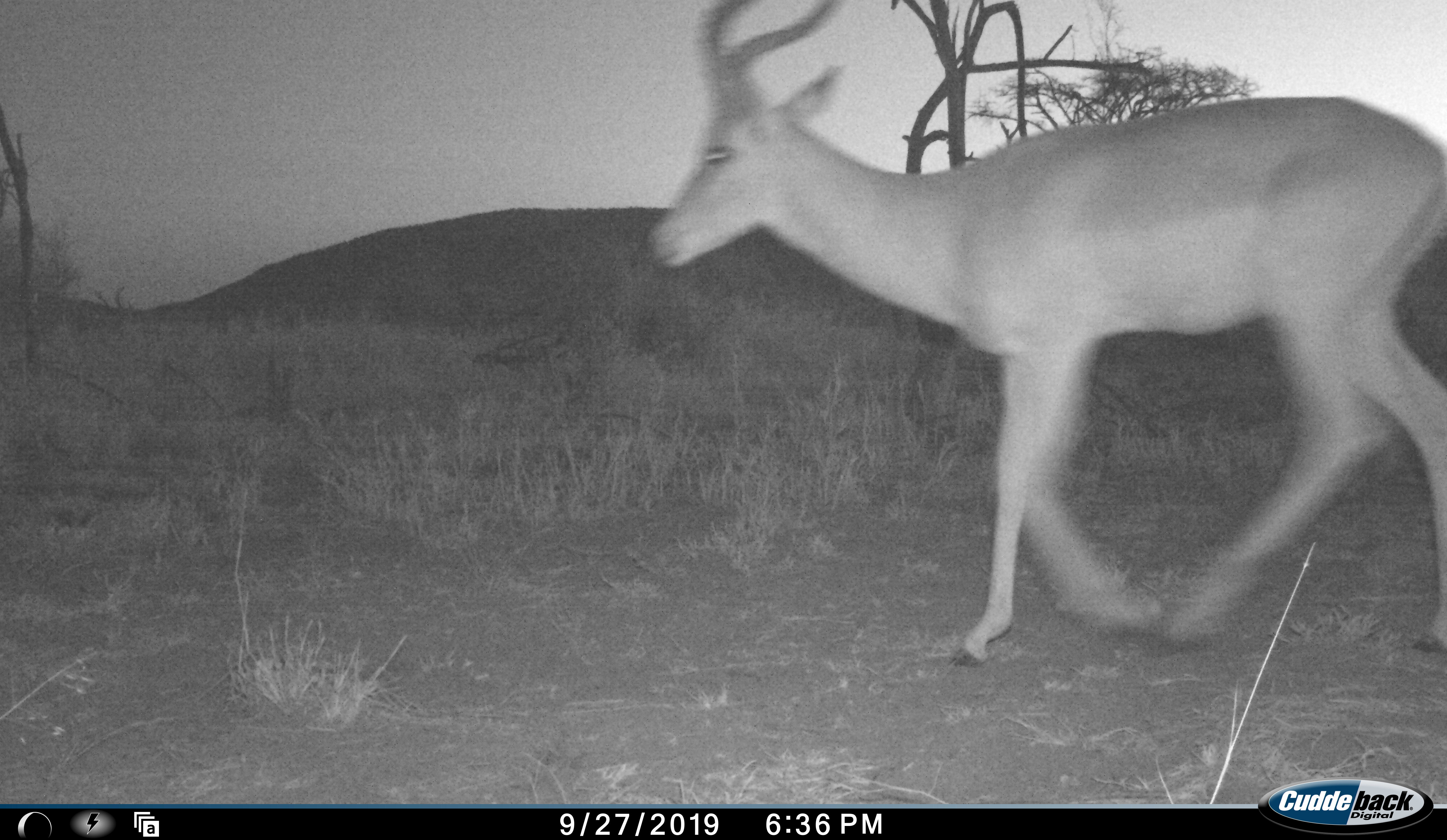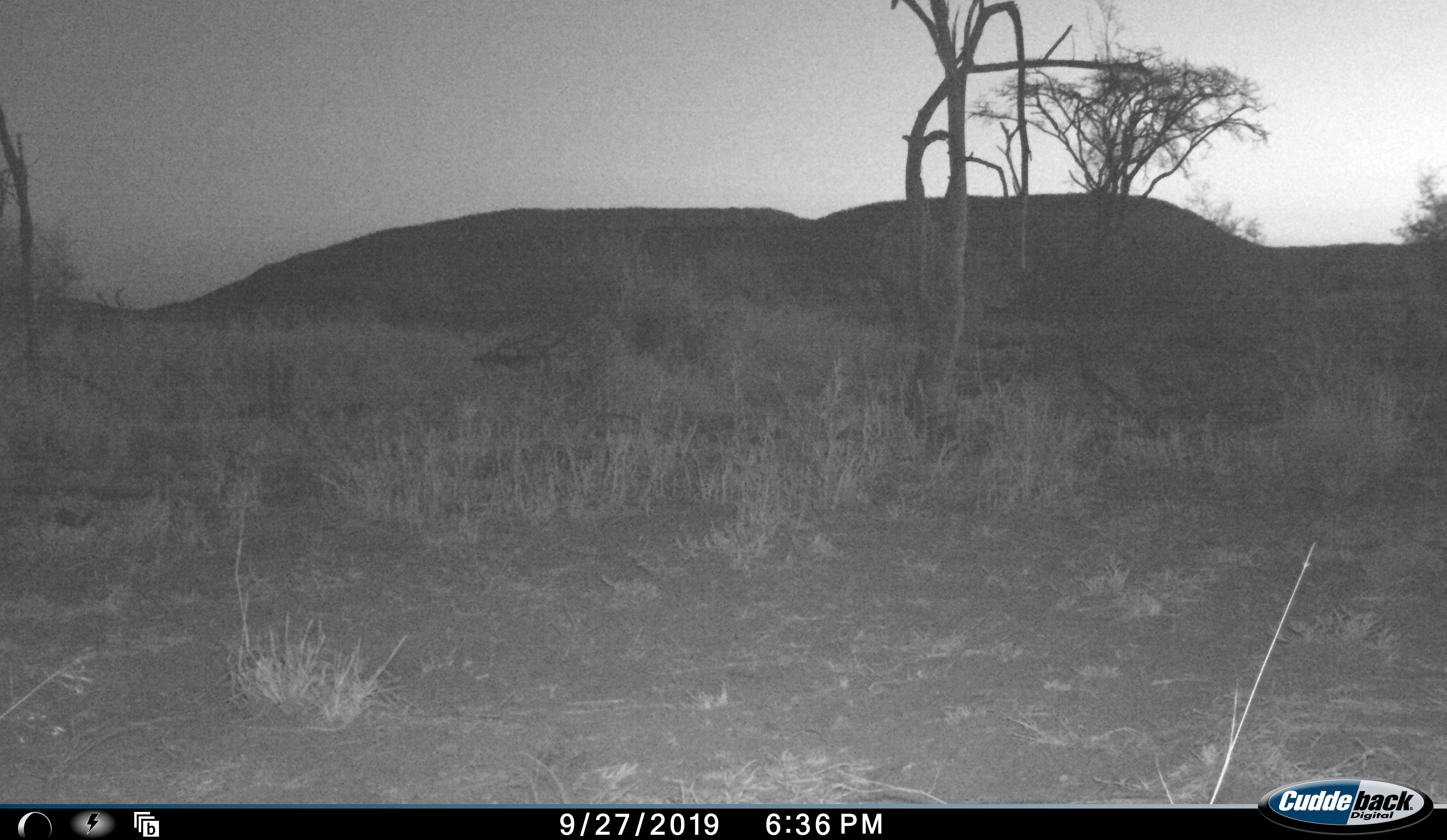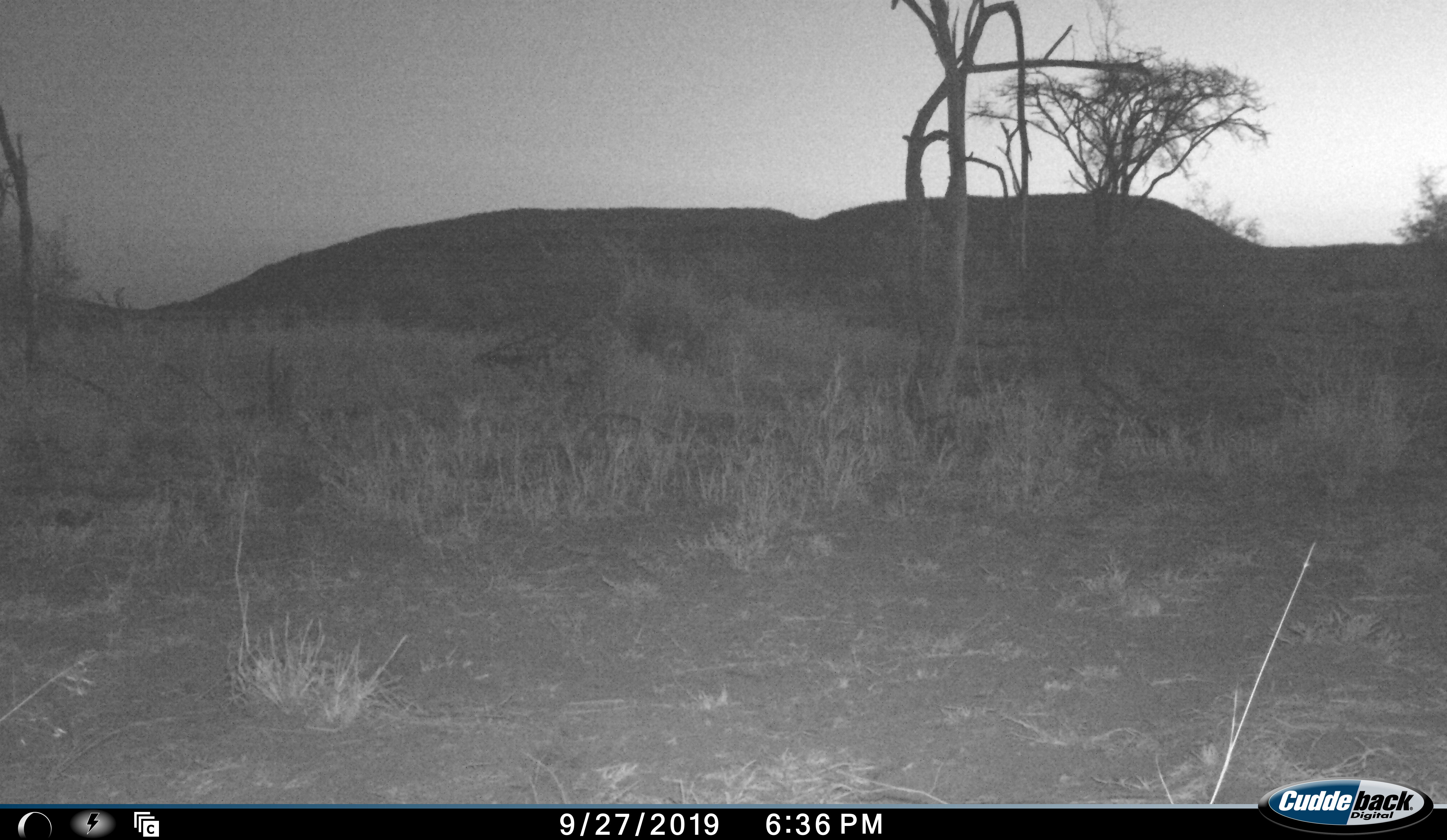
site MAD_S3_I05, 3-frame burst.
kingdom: Animalia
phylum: Chordata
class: Mammalia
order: Artiodactyla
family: Bovidae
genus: Aepyceros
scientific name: Aepyceros melampus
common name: impala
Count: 1.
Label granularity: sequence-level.